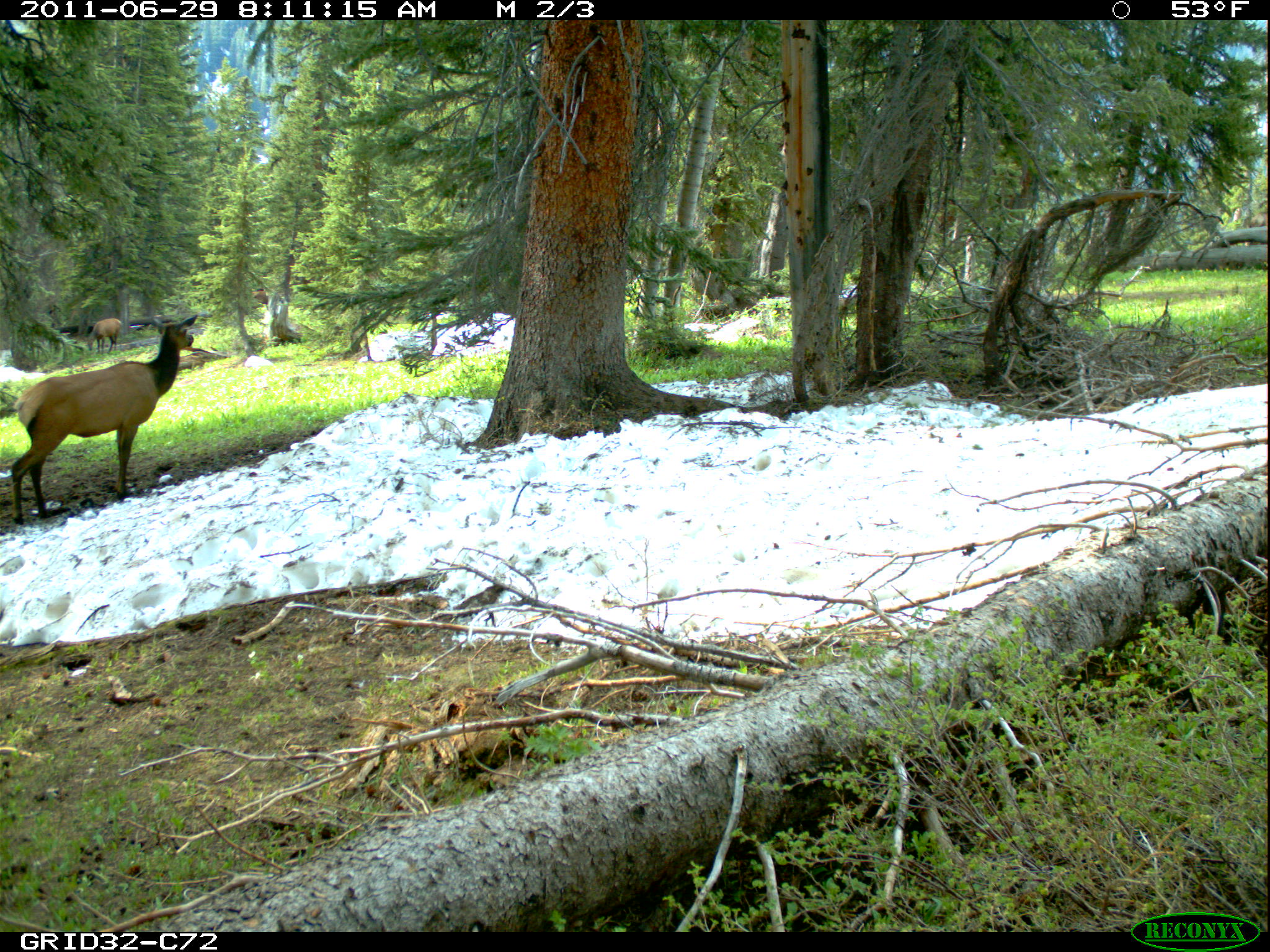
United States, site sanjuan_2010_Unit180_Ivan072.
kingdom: Animalia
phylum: Chordata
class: Mammalia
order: Artiodactyla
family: Cervidae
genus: Cervus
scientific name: Cervus elaphus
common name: red deer